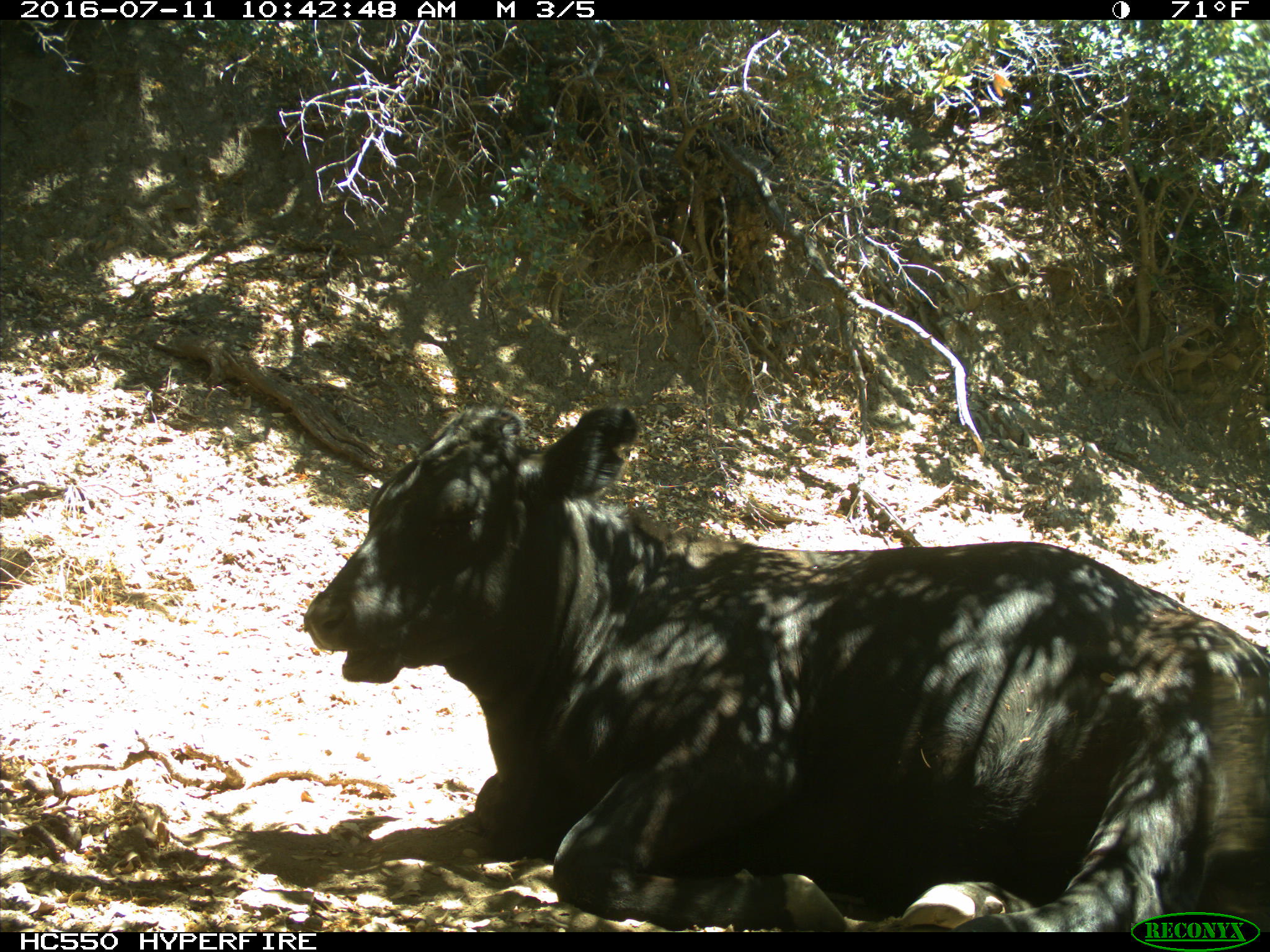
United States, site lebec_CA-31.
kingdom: Animalia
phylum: Chordata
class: Mammalia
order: Artiodactyla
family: Bovidae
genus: Bos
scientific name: Bos taurus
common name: domestic cow